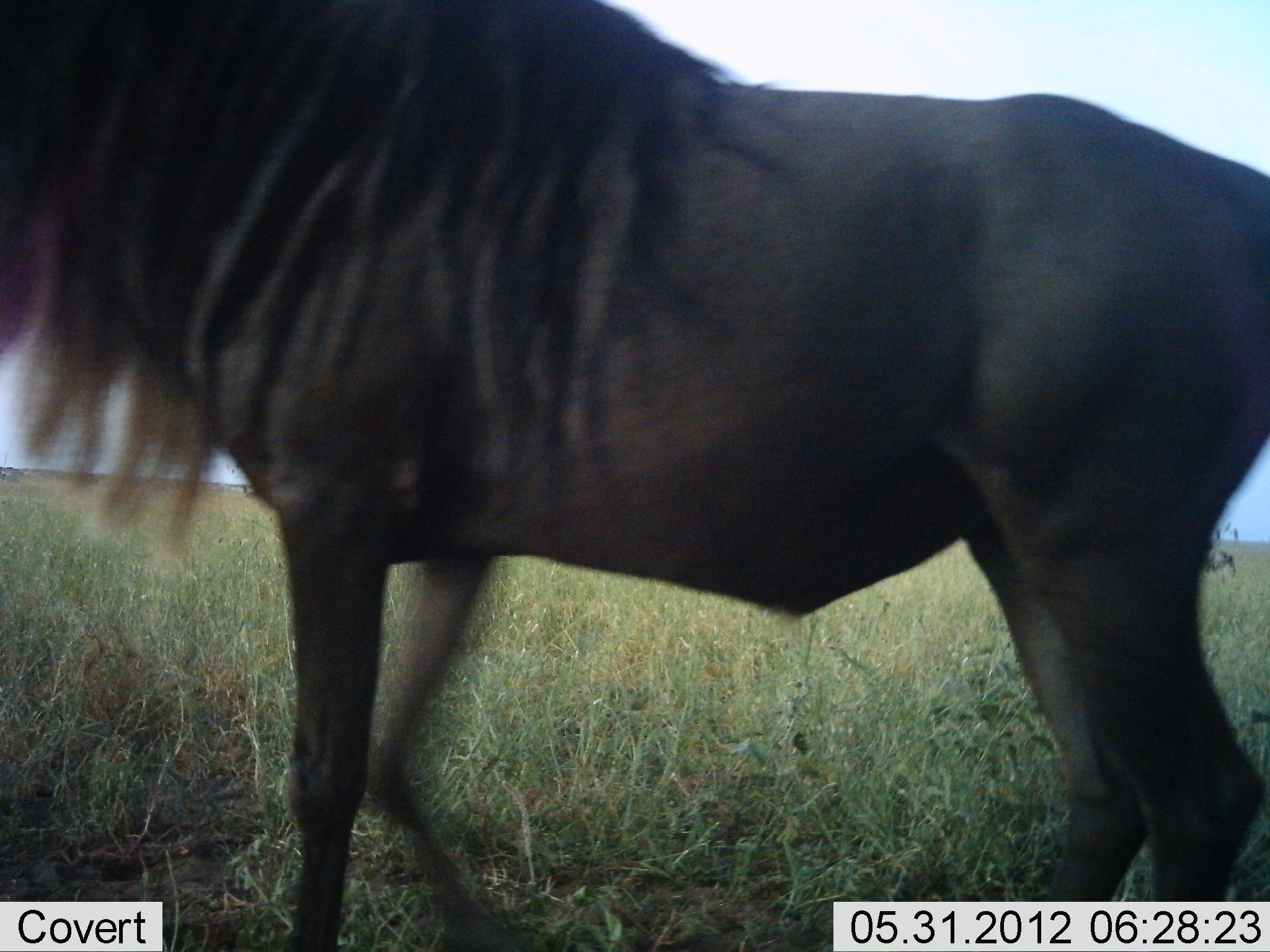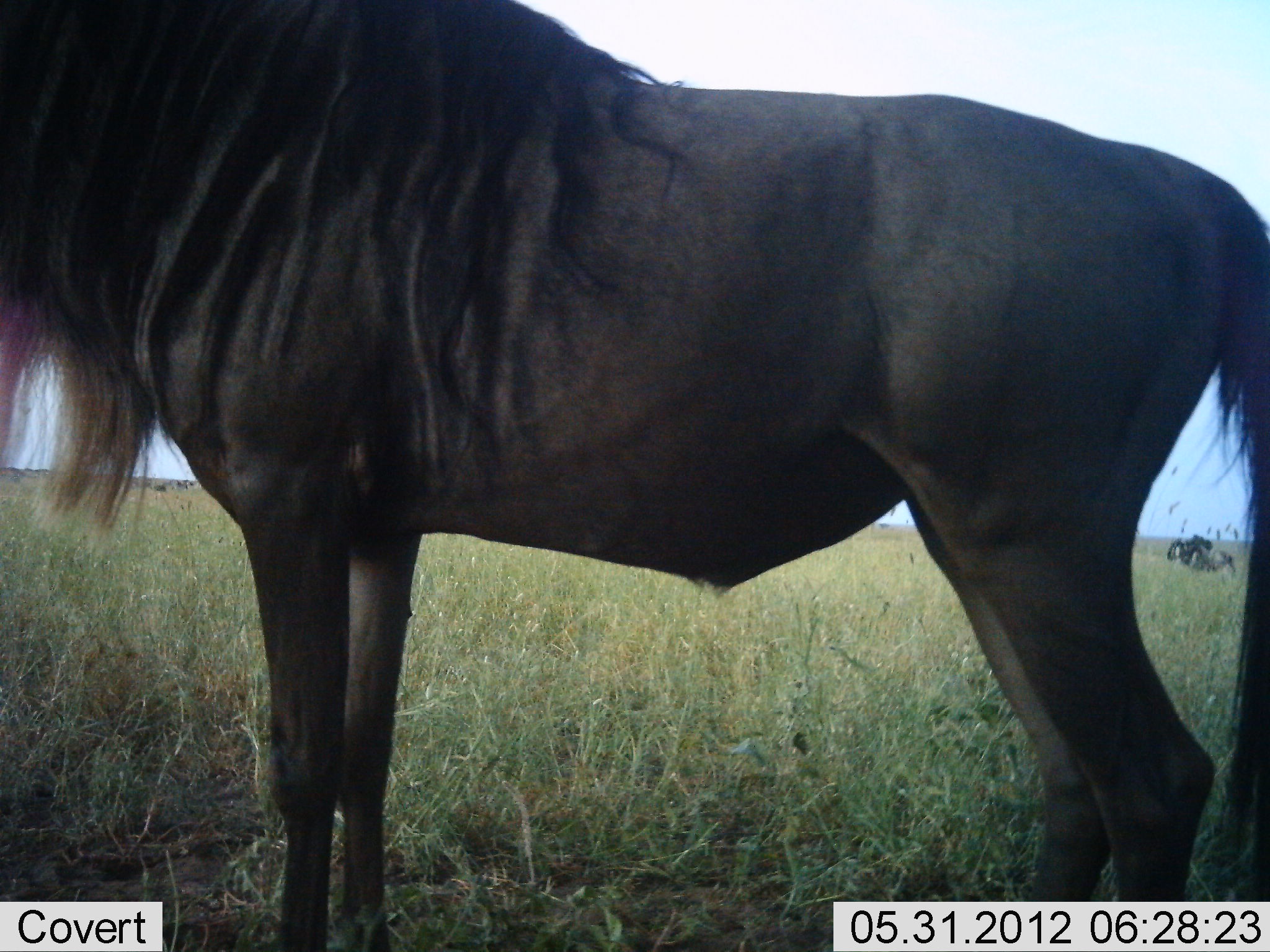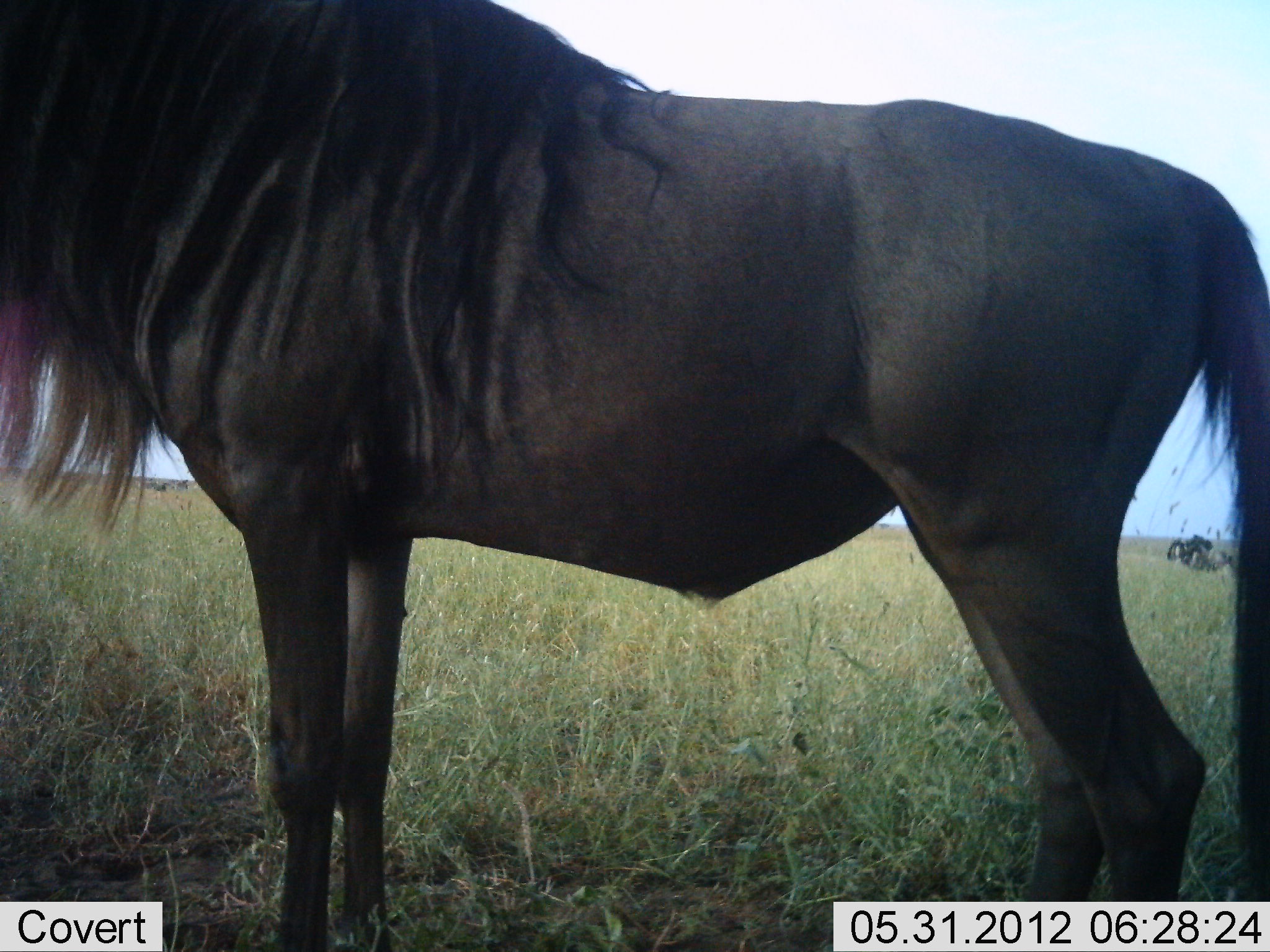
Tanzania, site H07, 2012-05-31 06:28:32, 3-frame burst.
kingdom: Animalia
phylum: Chordata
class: Mammalia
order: Artiodactyla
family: Bovidae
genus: Connochaetes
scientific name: Connochaetes taurinus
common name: blue wildebeest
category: wildebeest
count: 1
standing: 70%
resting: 0%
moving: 40%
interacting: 0%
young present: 0%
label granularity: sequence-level